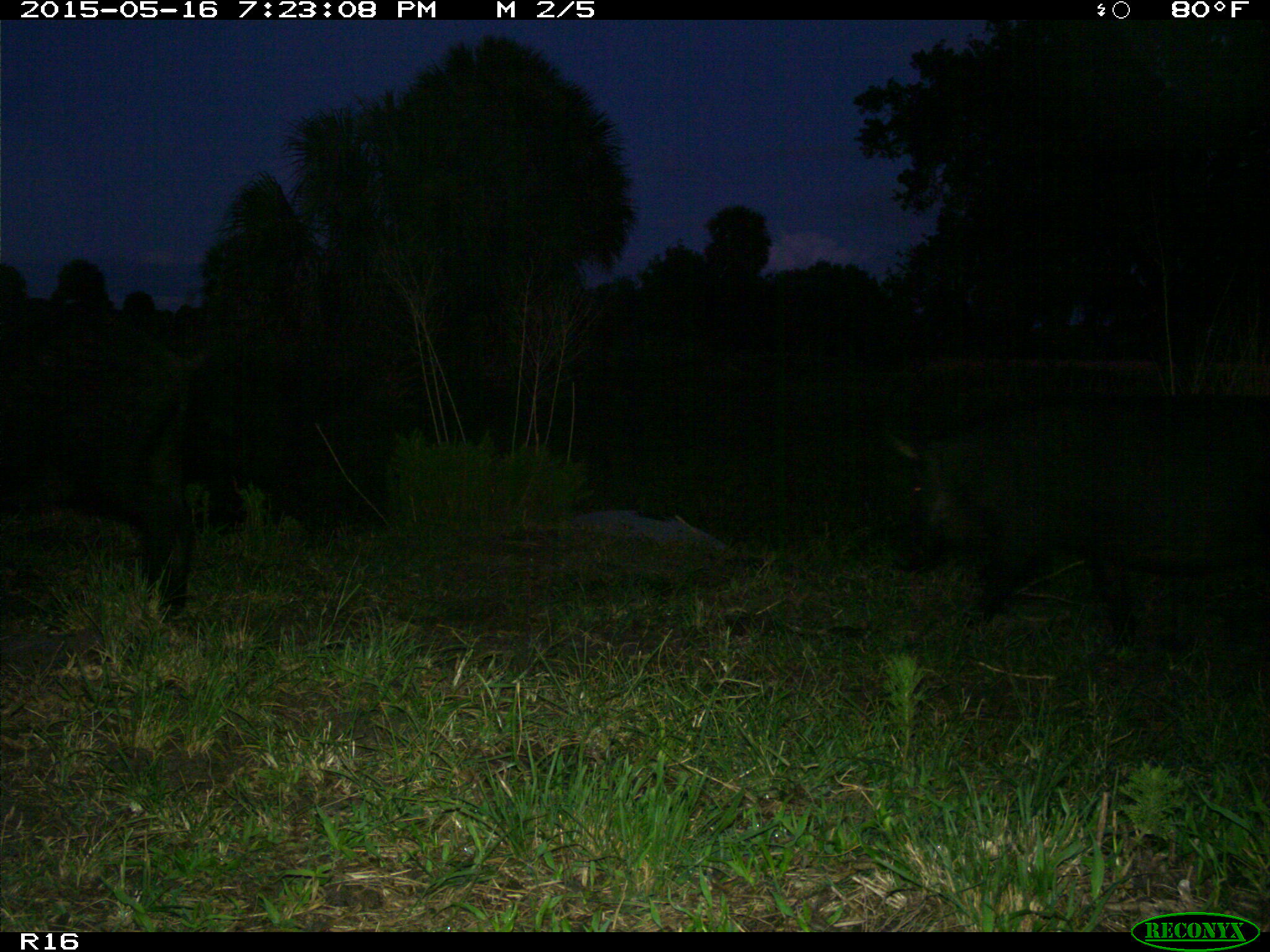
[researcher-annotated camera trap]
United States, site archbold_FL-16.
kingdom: Animalia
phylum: Chordata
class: Mammalia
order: Artiodactyla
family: Suidae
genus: Sus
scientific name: Sus scrofa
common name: wild boar